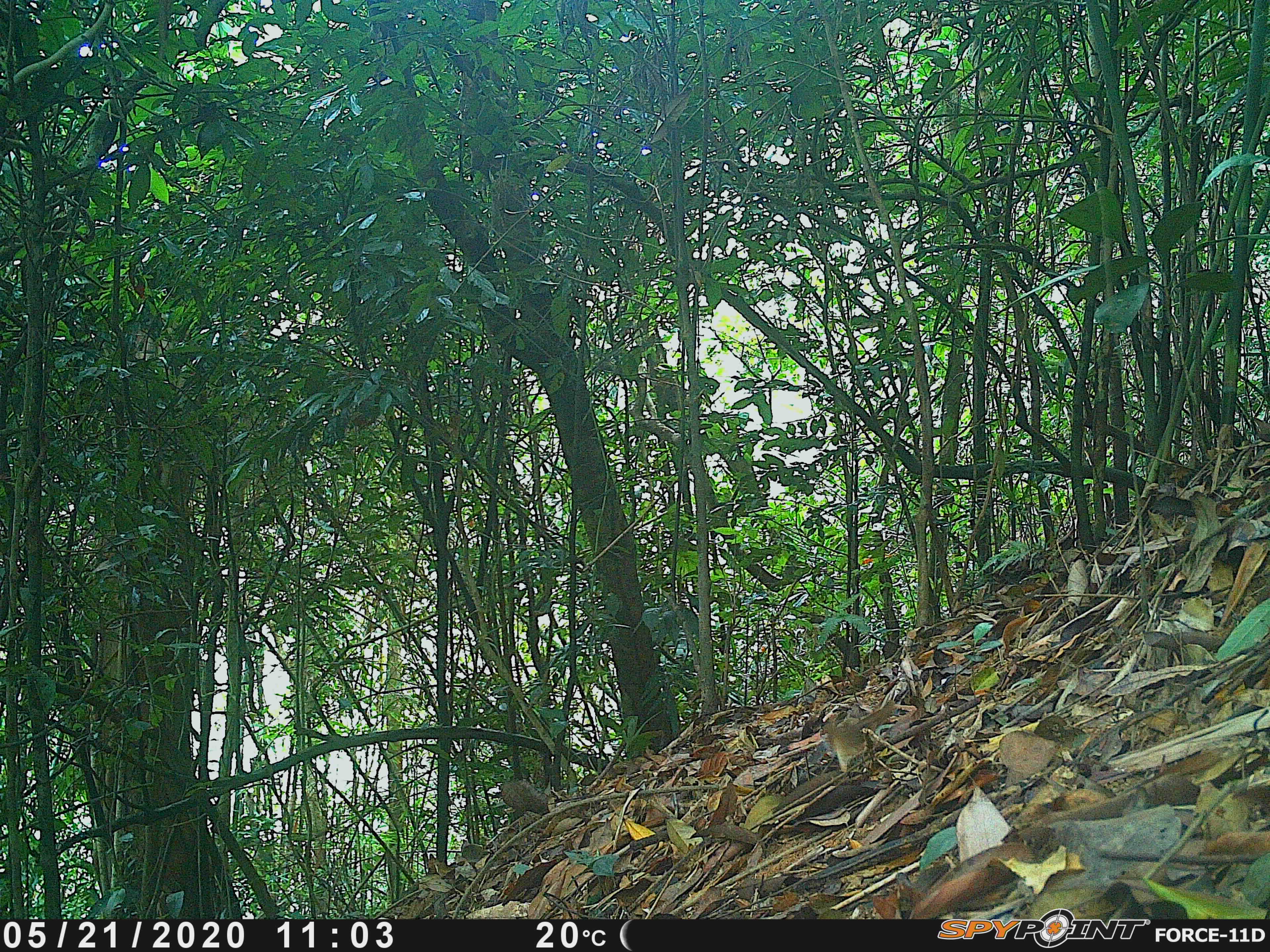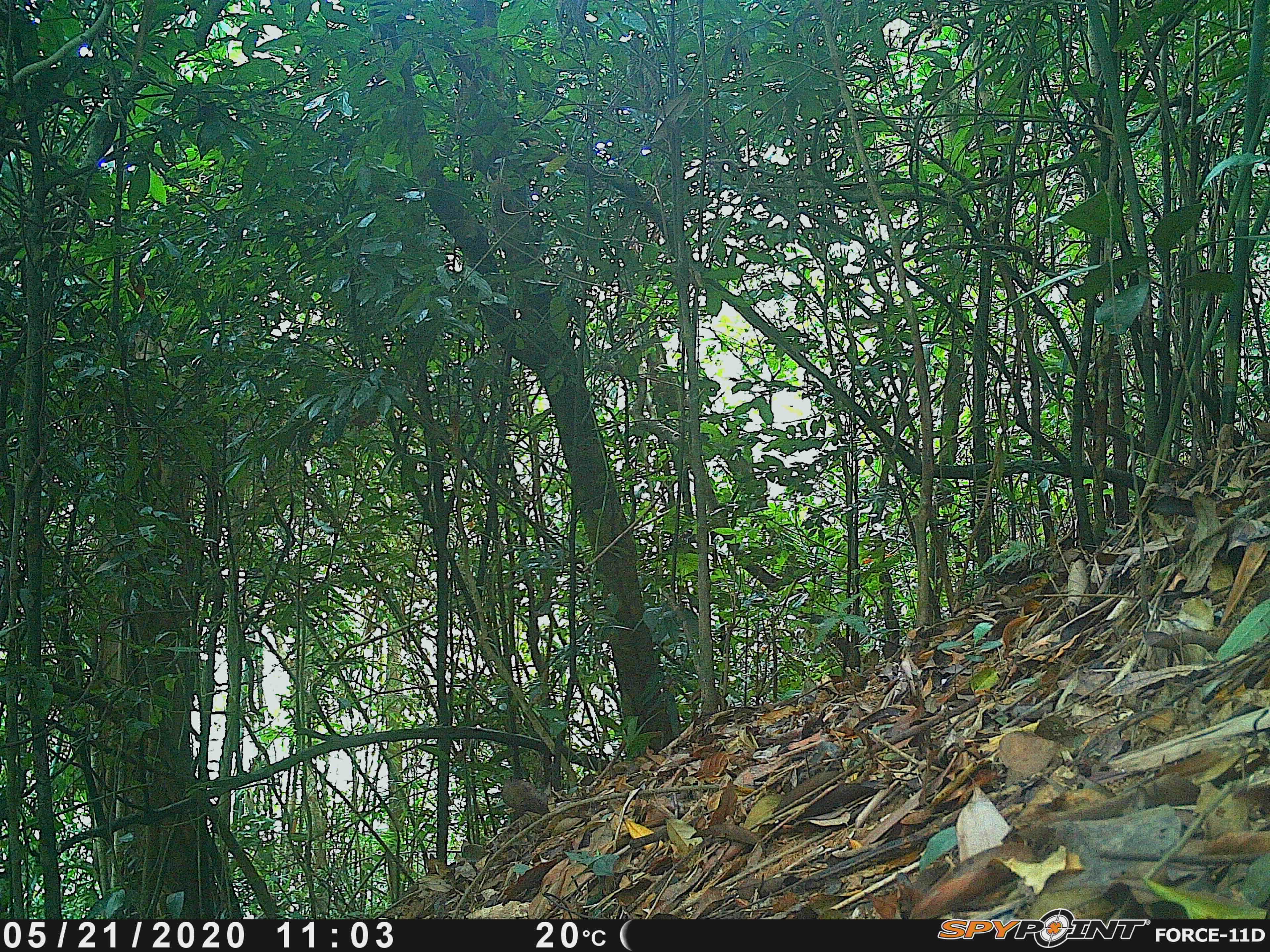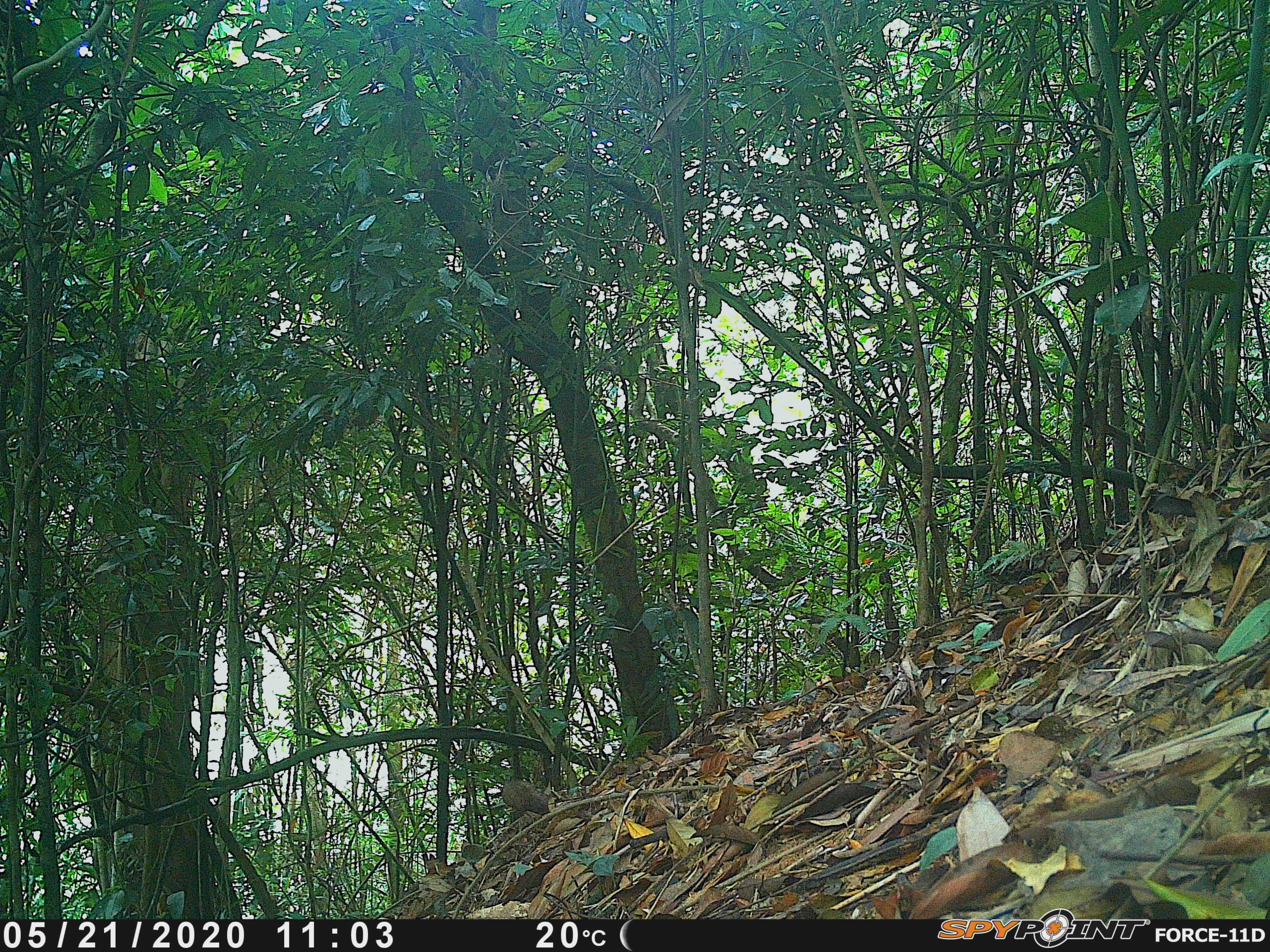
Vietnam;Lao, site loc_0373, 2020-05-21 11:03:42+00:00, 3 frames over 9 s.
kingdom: Animalia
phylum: Chordata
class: Aves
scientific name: Aves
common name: bird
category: unidentified bird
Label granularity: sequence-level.